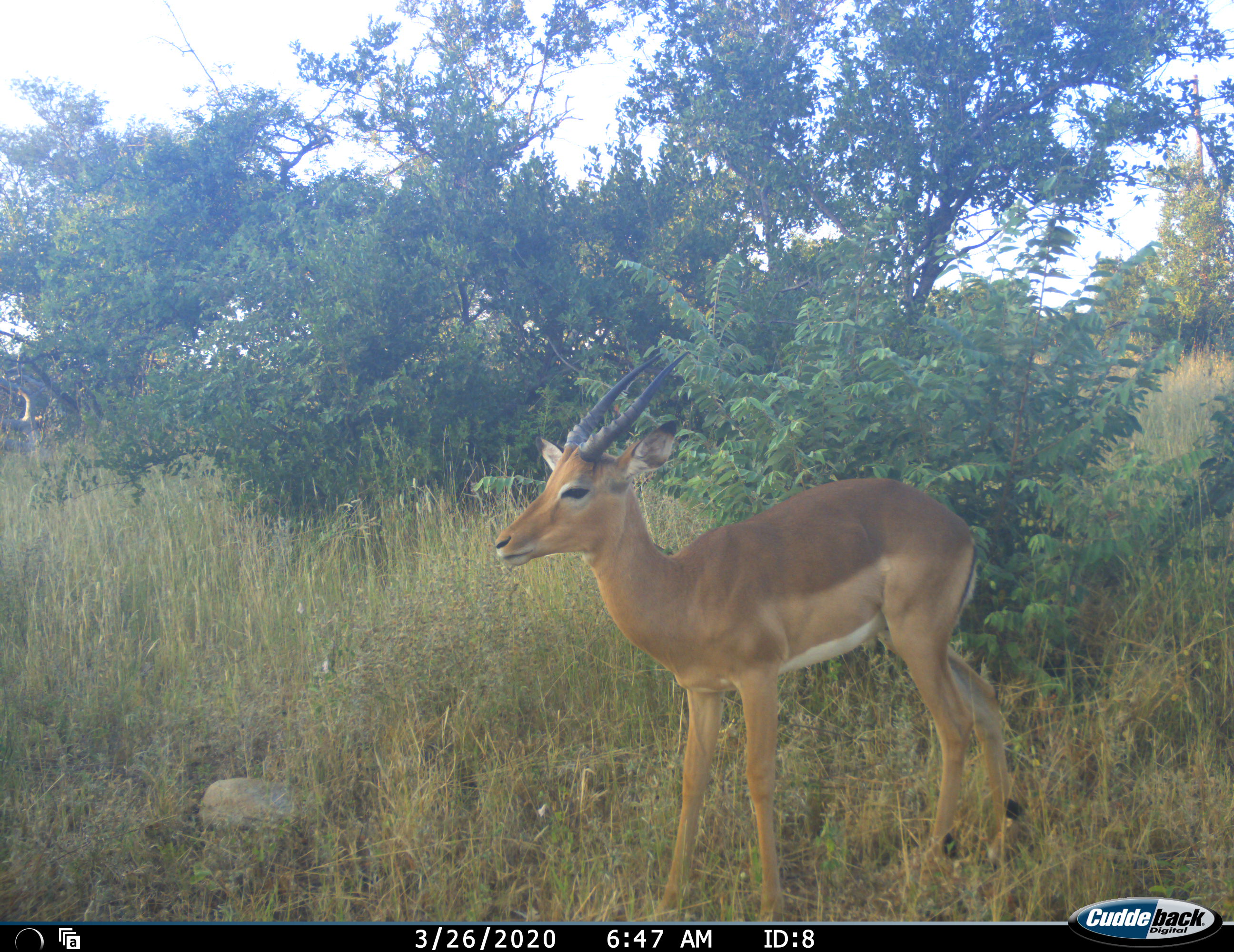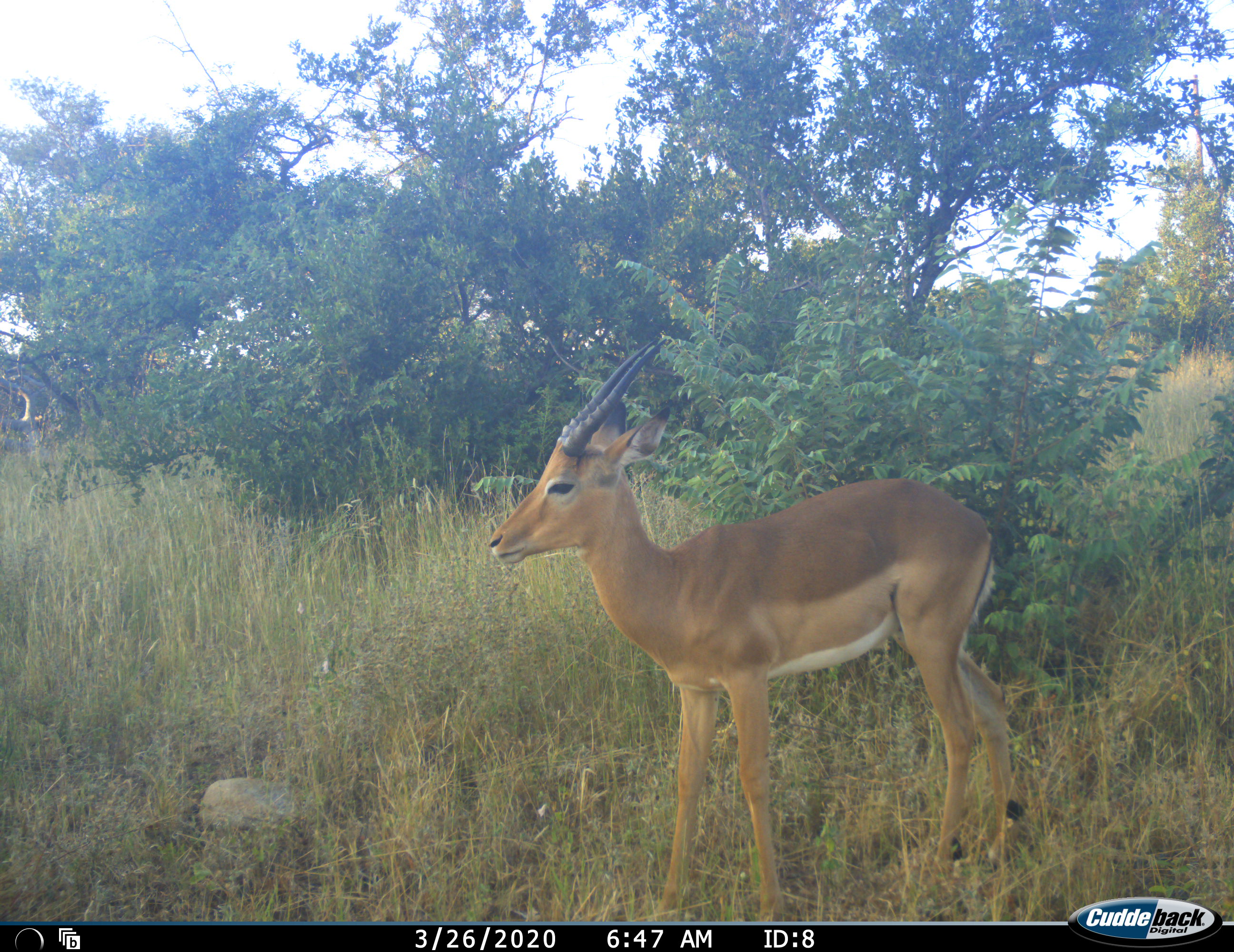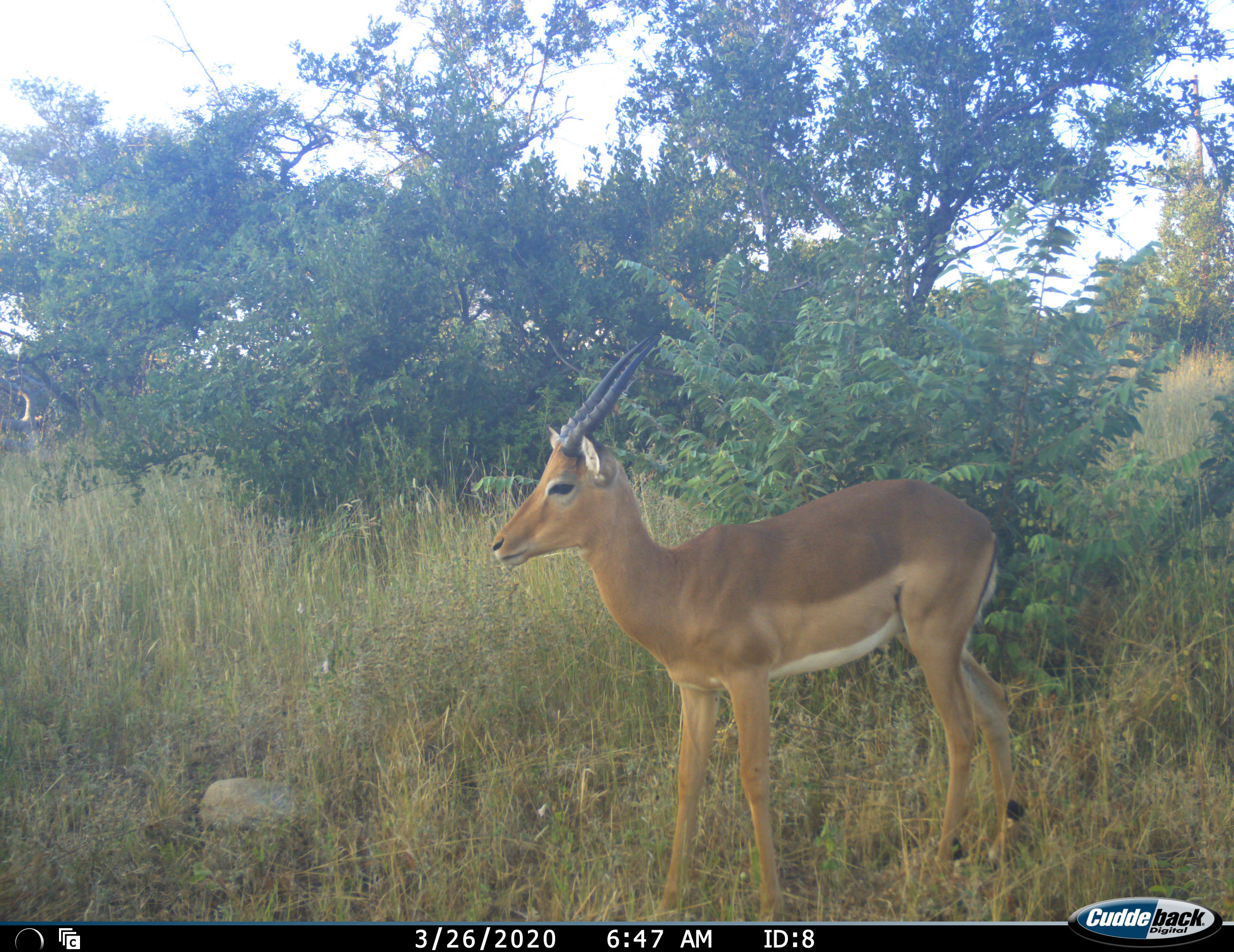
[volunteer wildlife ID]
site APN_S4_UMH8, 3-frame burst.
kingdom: Animalia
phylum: Chordata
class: Mammalia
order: Artiodactyla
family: Bovidae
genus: Aepyceros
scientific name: Aepyceros melampus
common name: impala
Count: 1.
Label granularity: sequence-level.